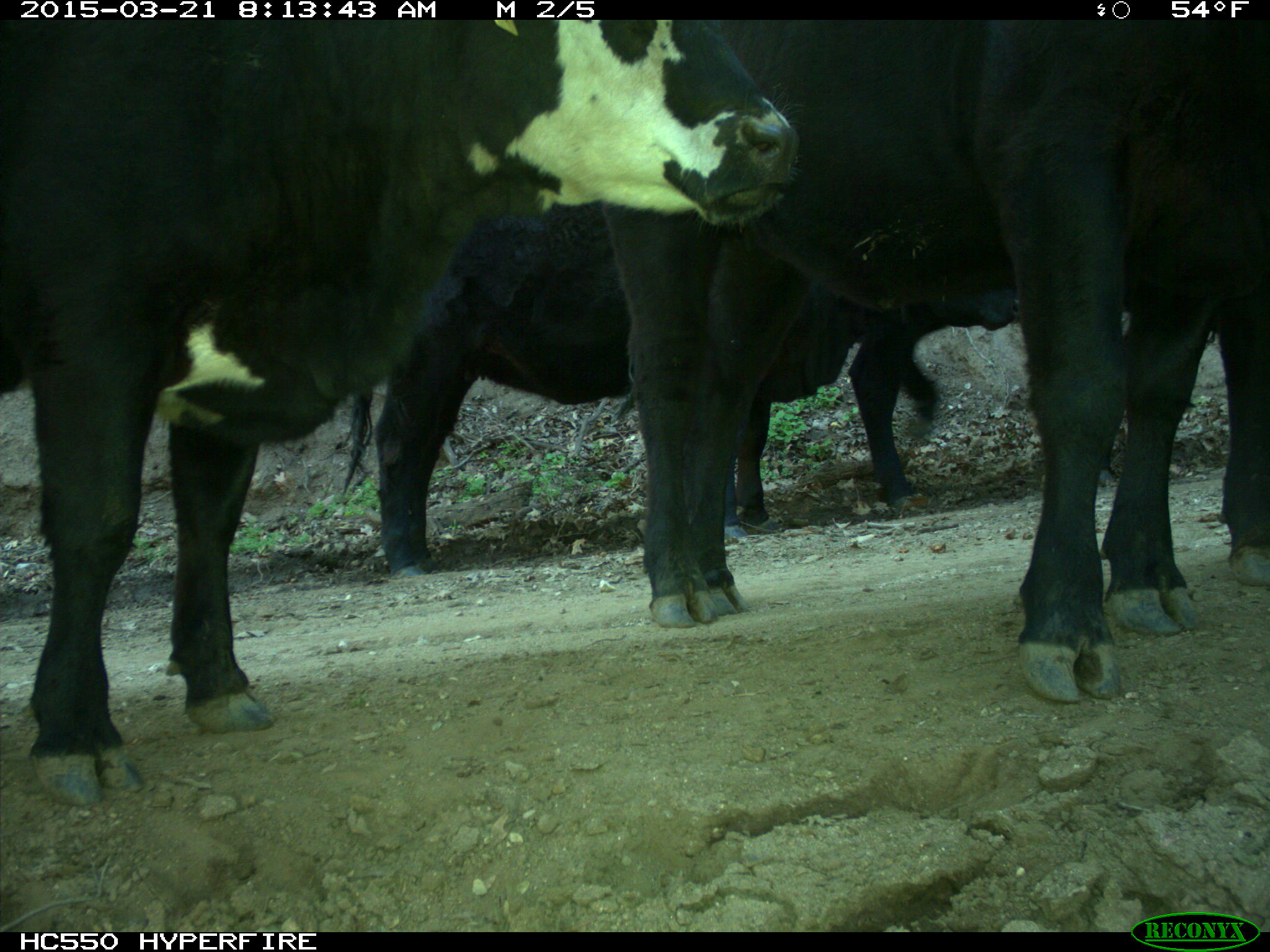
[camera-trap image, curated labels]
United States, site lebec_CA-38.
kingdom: Animalia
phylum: Chordata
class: Mammalia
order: Artiodactyla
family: Bovidae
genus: Bos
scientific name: Bos taurus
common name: domestic cow